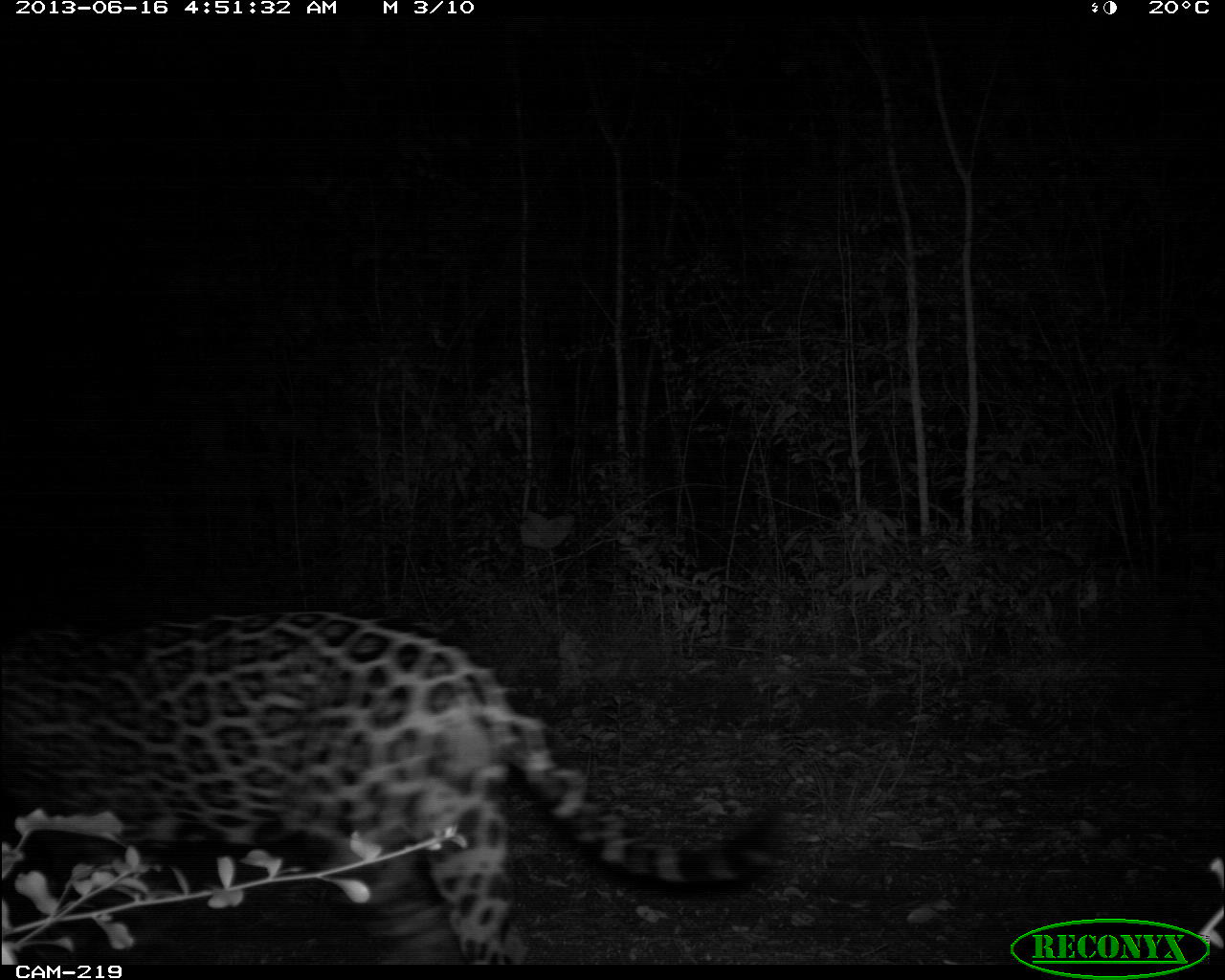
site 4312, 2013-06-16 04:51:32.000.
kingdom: Animalia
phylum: Chordata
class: Mammalia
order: Carnivora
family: Felidae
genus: Panthera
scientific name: Panthera onca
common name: jaguar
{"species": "Panthera onca (jaguar)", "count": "1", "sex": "male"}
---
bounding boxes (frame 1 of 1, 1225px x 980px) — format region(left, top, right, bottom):
panthera onca: region(0, 606, 797, 963)